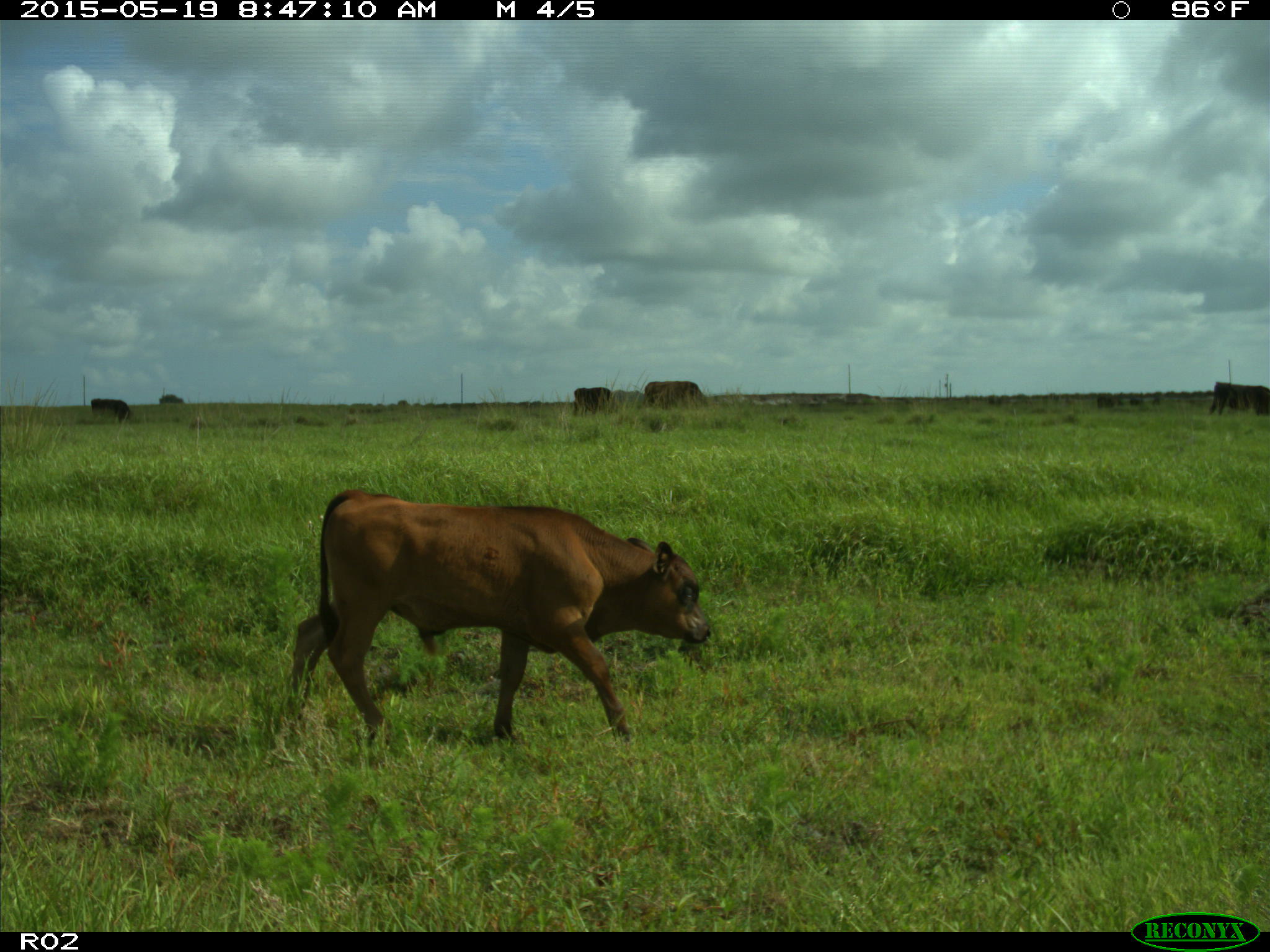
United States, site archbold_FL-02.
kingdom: Animalia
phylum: Chordata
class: Mammalia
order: Artiodactyla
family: Bovidae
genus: Bos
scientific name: Bos taurus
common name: domestic cow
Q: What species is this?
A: Bos taurus (domestic cow).